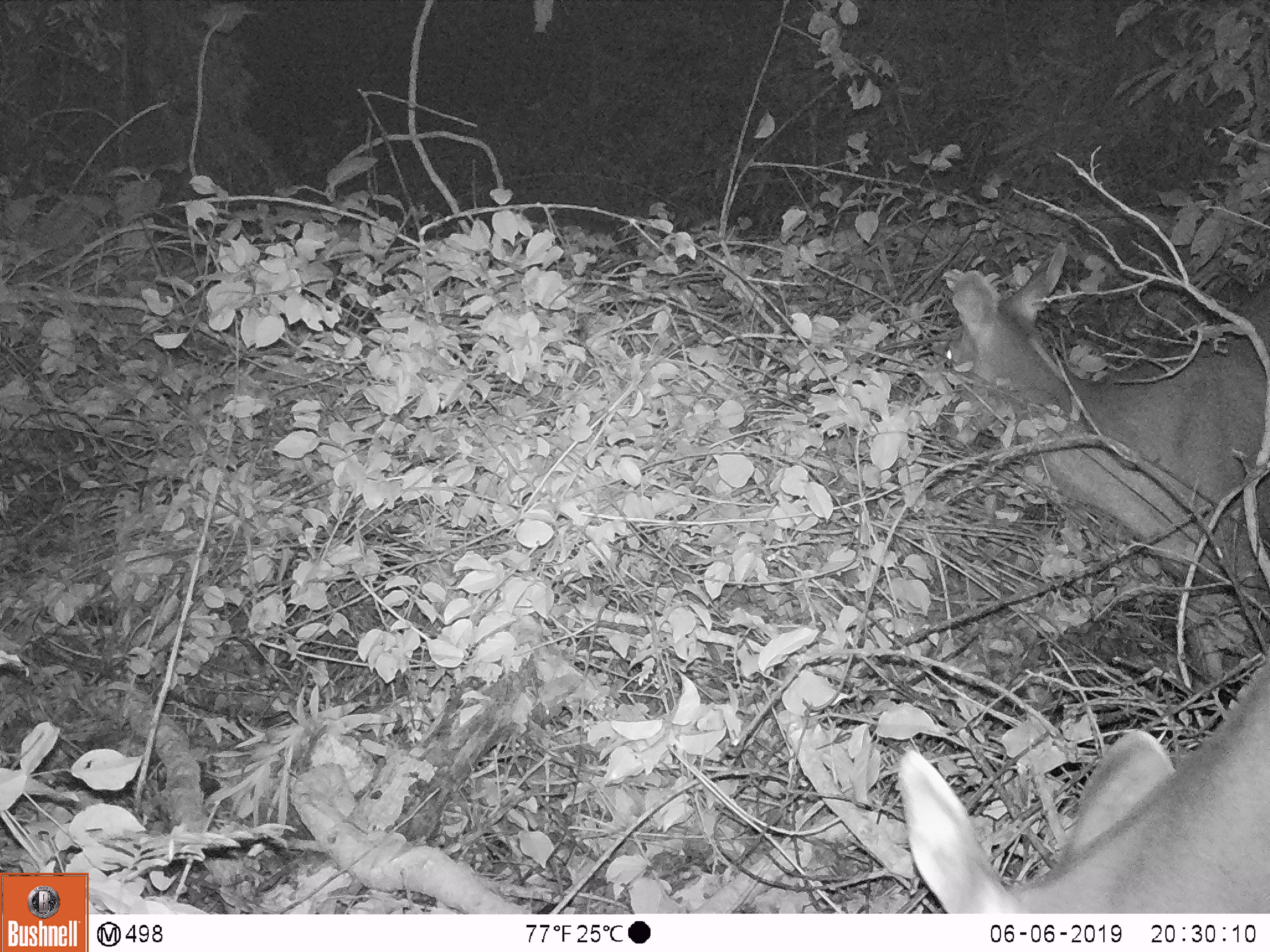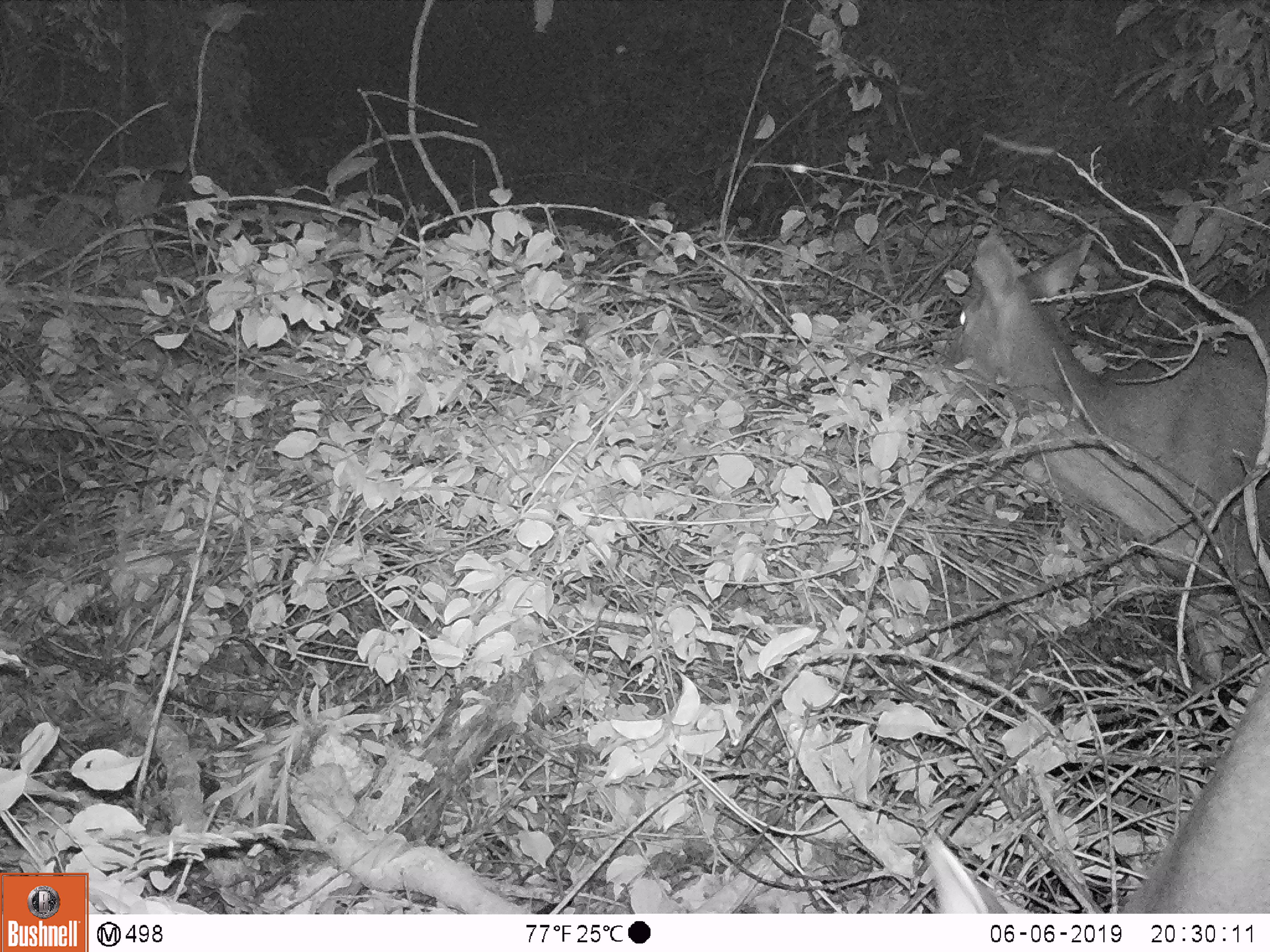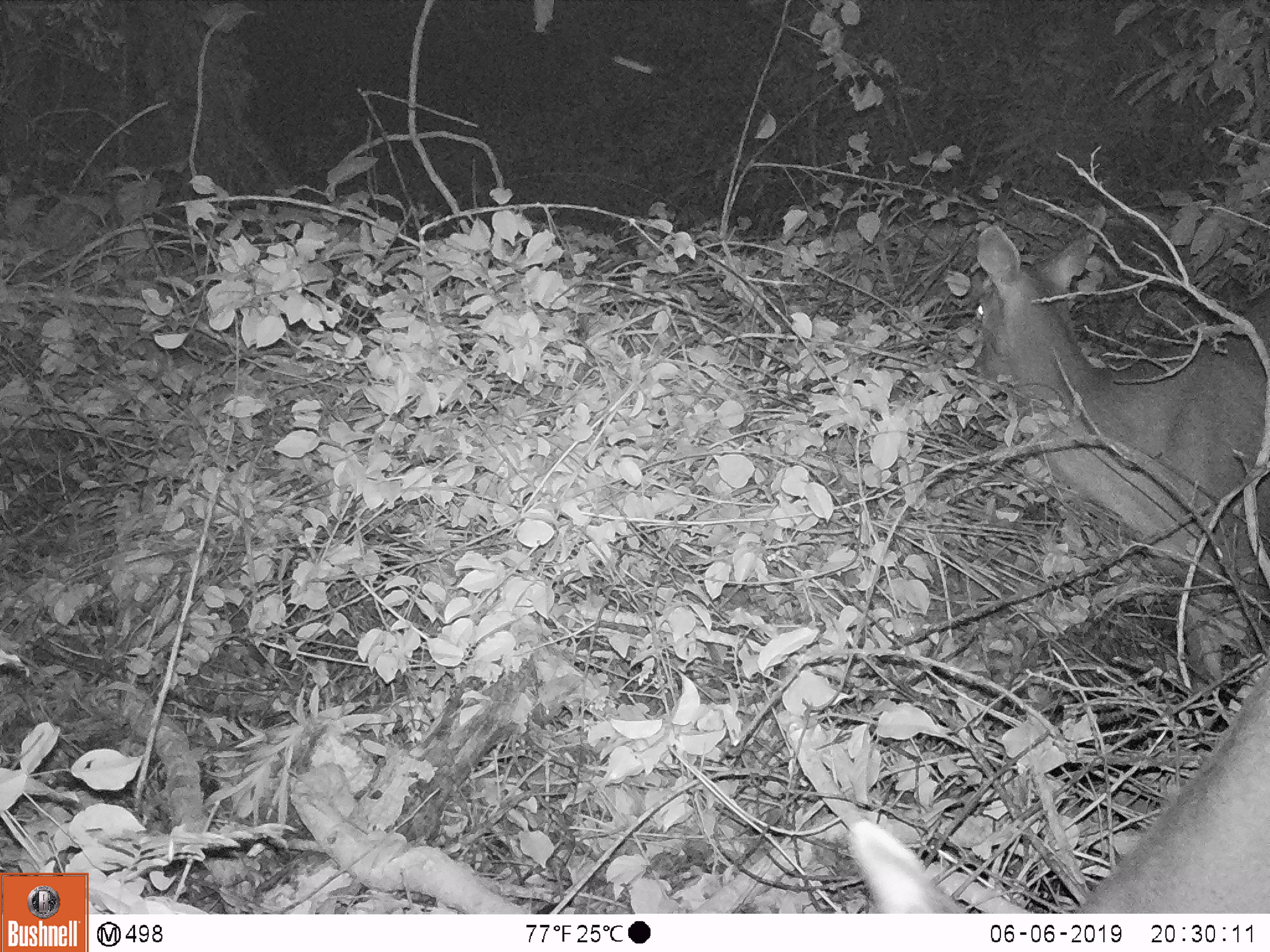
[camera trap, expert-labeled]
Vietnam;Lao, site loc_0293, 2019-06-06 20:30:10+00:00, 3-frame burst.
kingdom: Animalia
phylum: Chordata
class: Mammalia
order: Artiodactyla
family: Cervidae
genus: Rusa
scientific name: Rusa unicolor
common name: sambar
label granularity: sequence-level